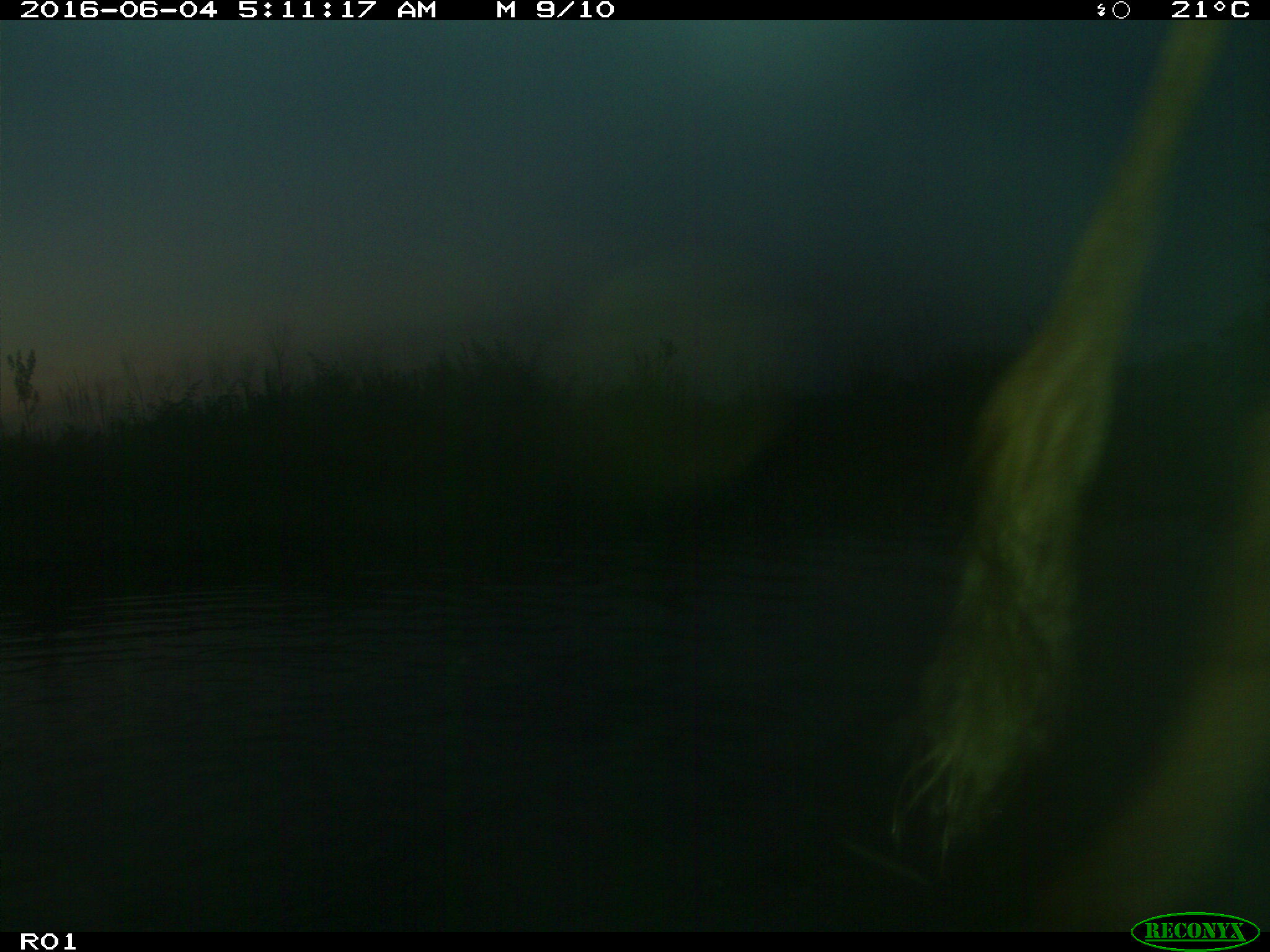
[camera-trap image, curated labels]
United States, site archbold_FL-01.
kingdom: Animalia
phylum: Chordata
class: Mammalia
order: Artiodactyla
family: Bovidae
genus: Bos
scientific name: Bos taurus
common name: domestic cow